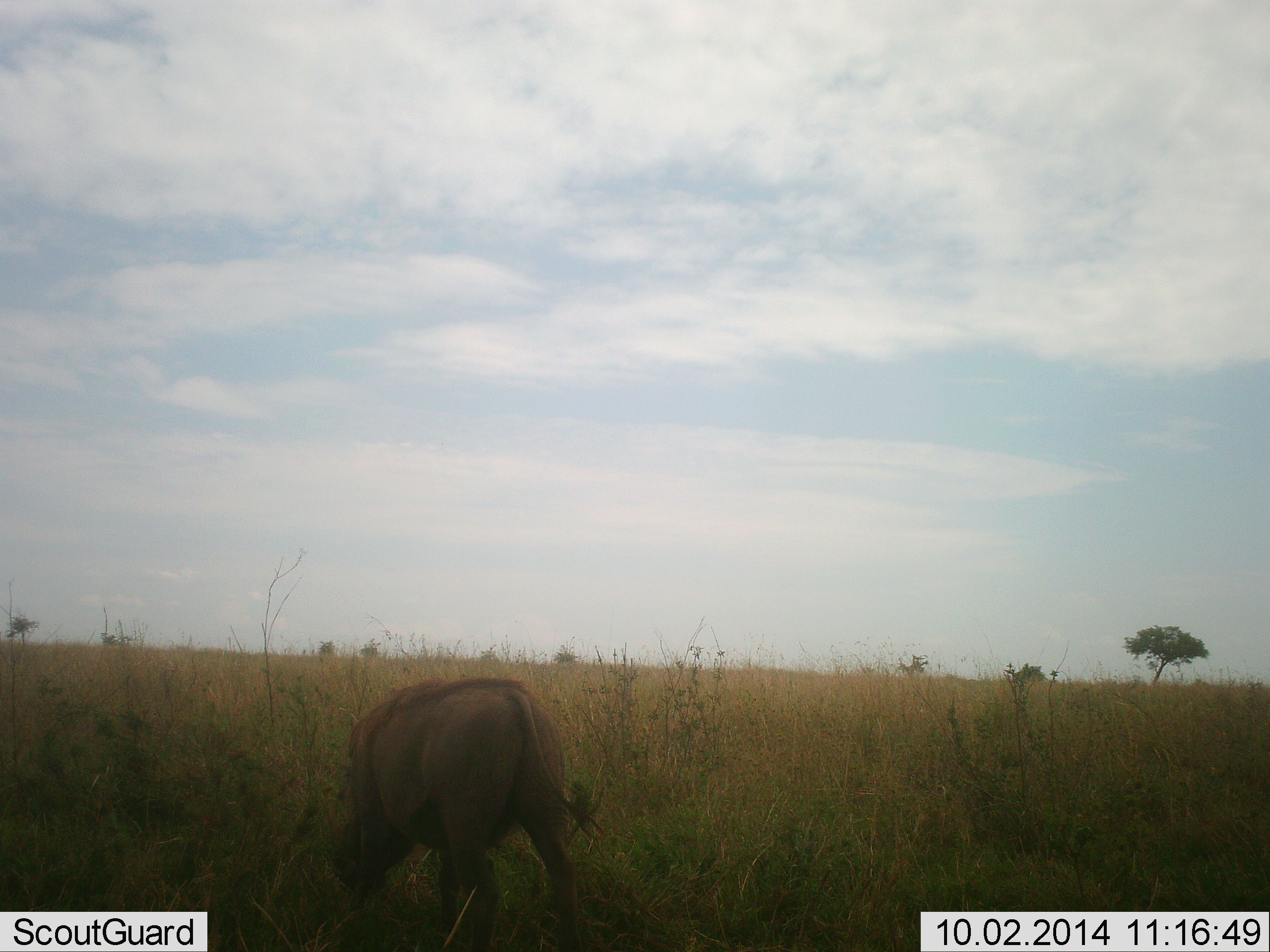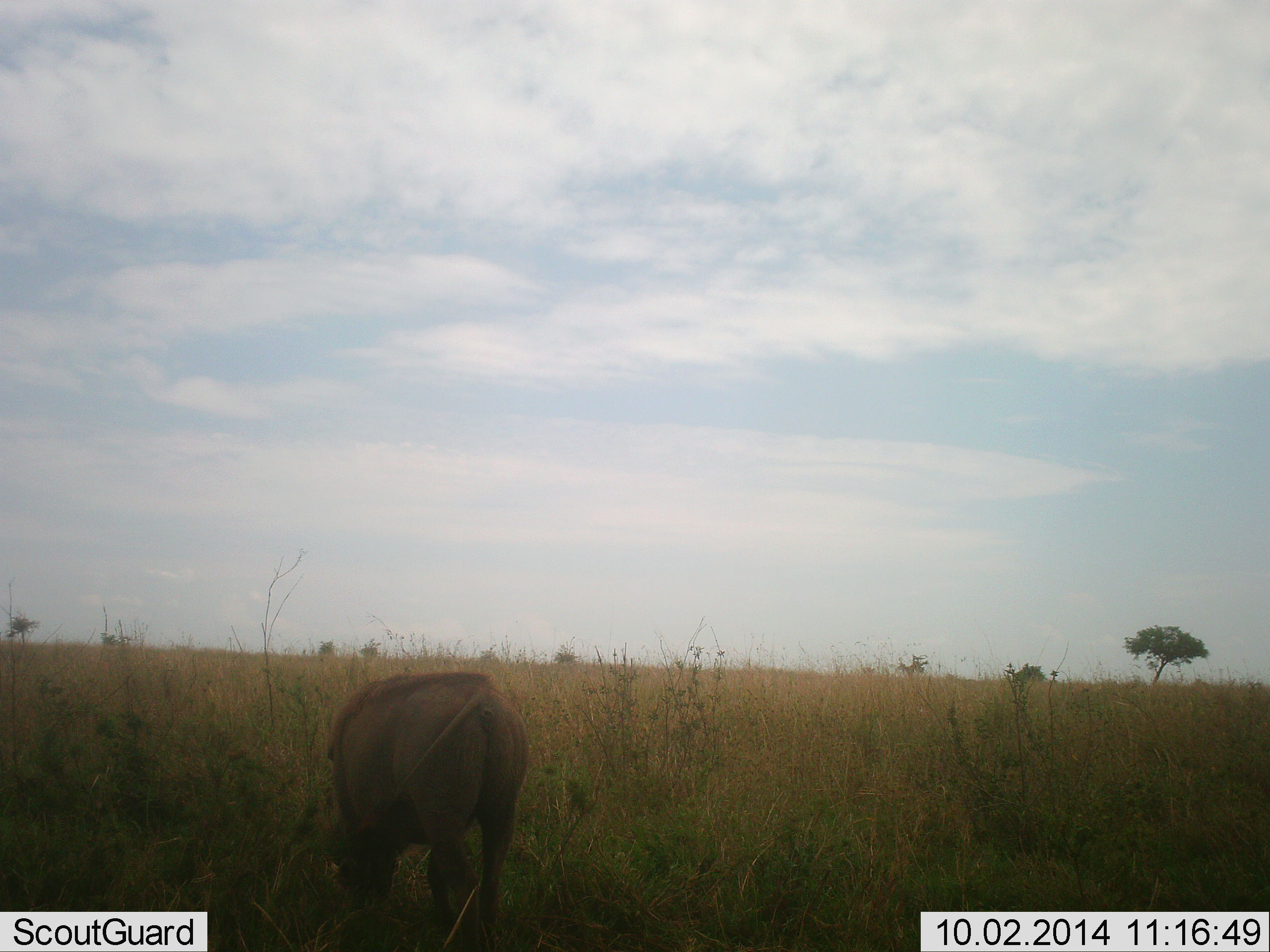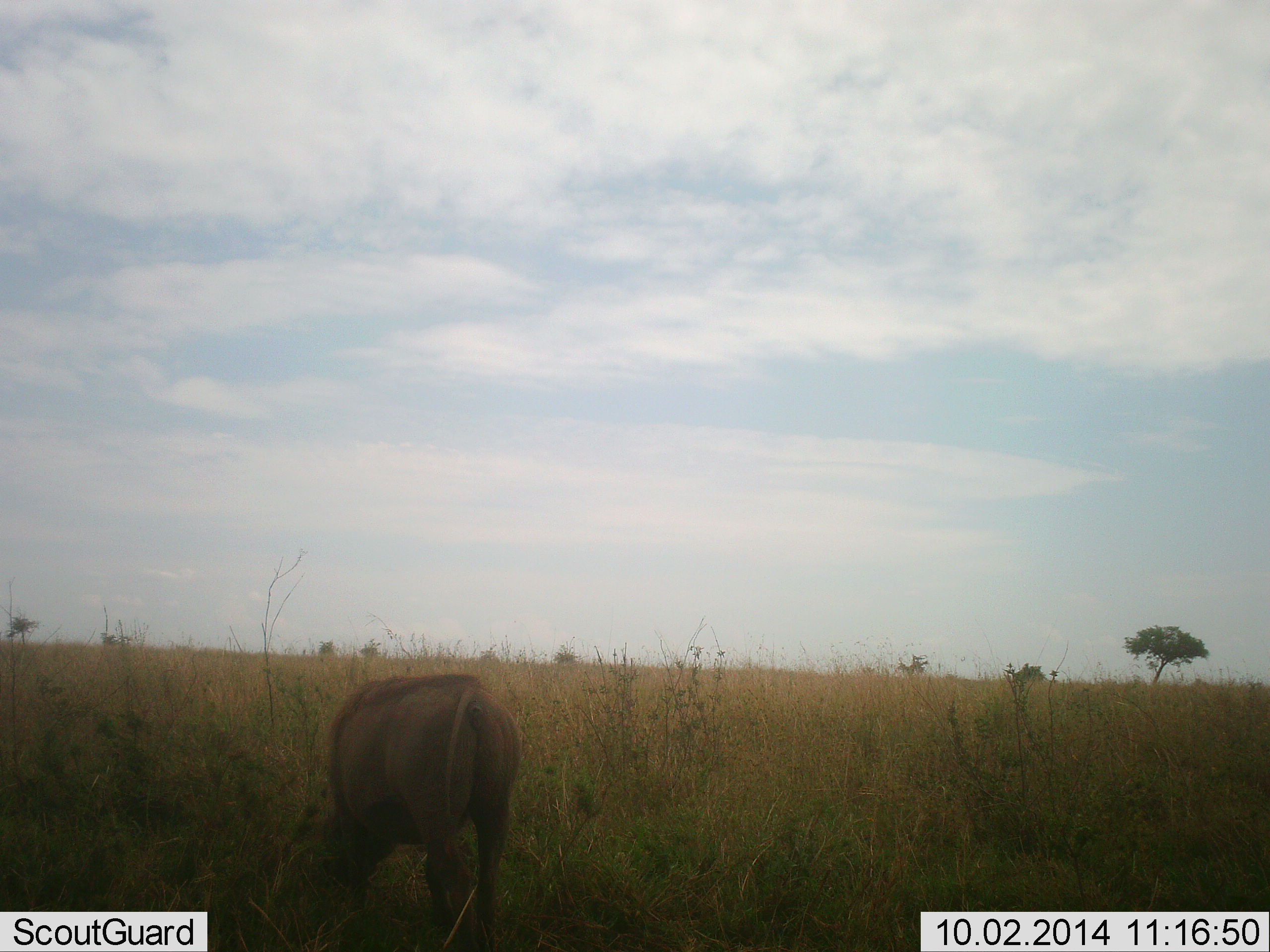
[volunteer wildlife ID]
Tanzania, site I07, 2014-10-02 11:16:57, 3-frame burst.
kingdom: Animalia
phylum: Chordata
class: Mammalia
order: Artiodactyla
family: Suidae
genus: Phacochoerus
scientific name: Phacochoerus africanus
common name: warthog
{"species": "warthog (Phacochoerus africanus)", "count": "1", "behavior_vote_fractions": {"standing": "10%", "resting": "0%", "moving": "20%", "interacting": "0%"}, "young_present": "0%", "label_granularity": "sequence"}